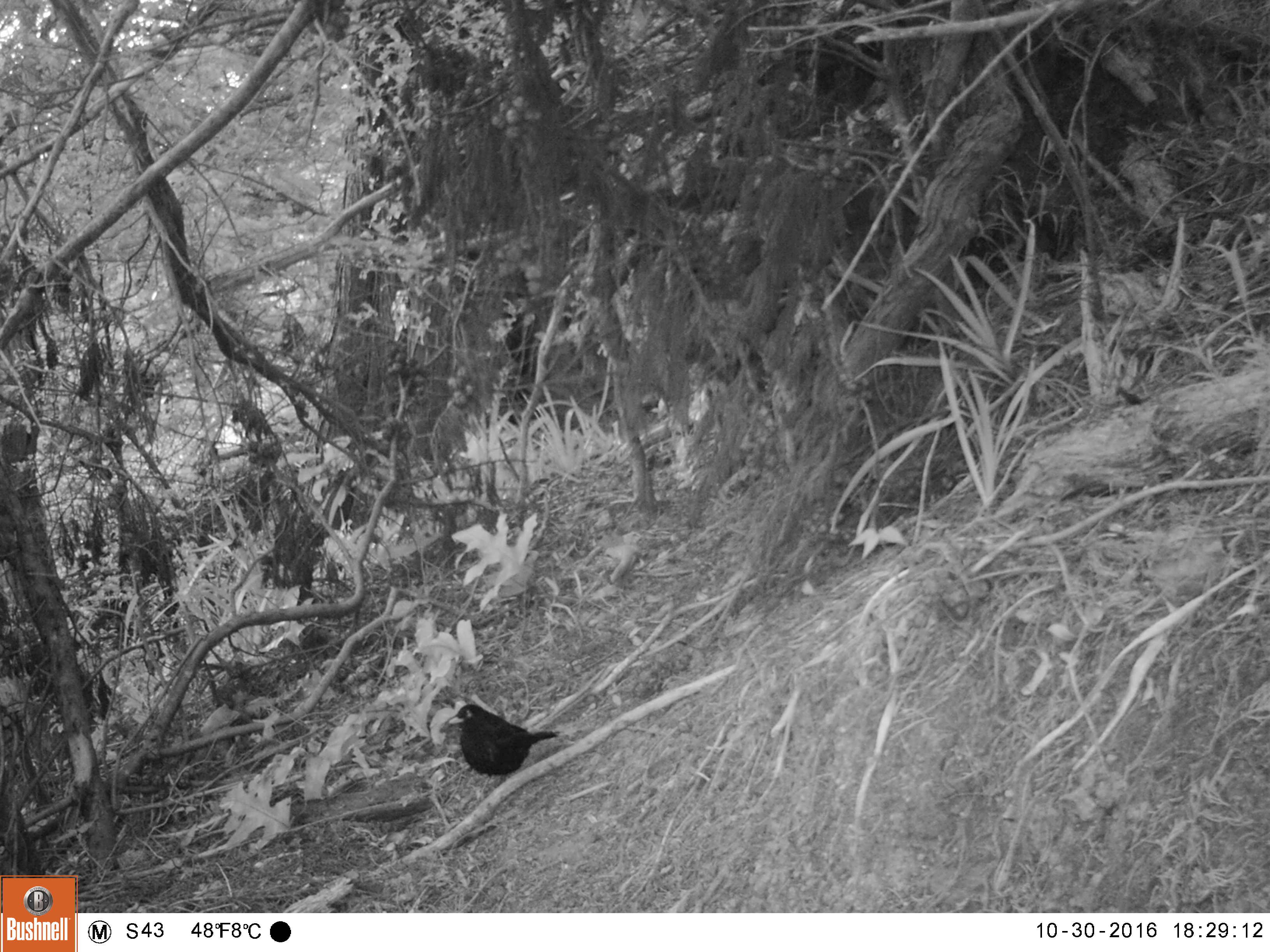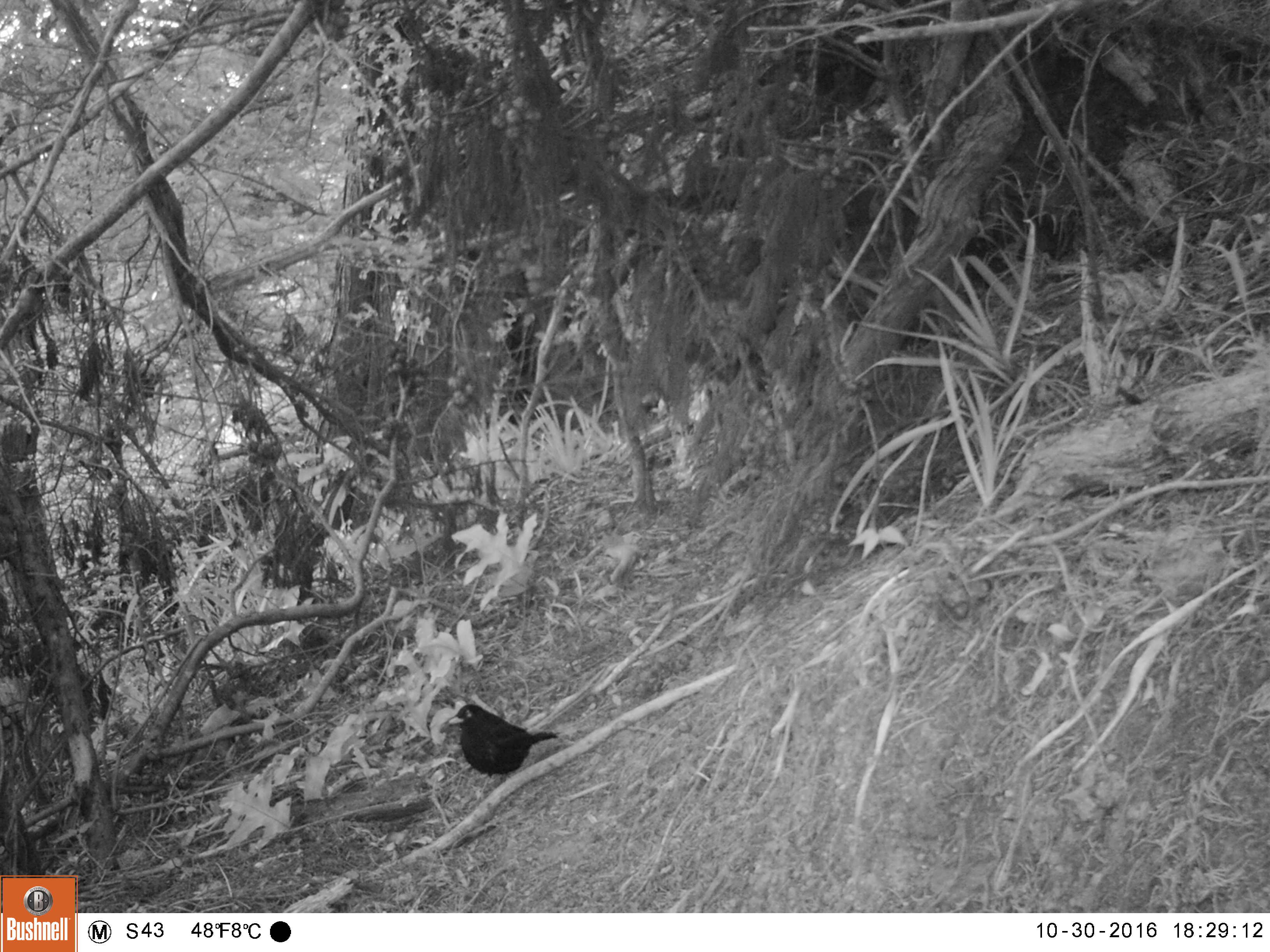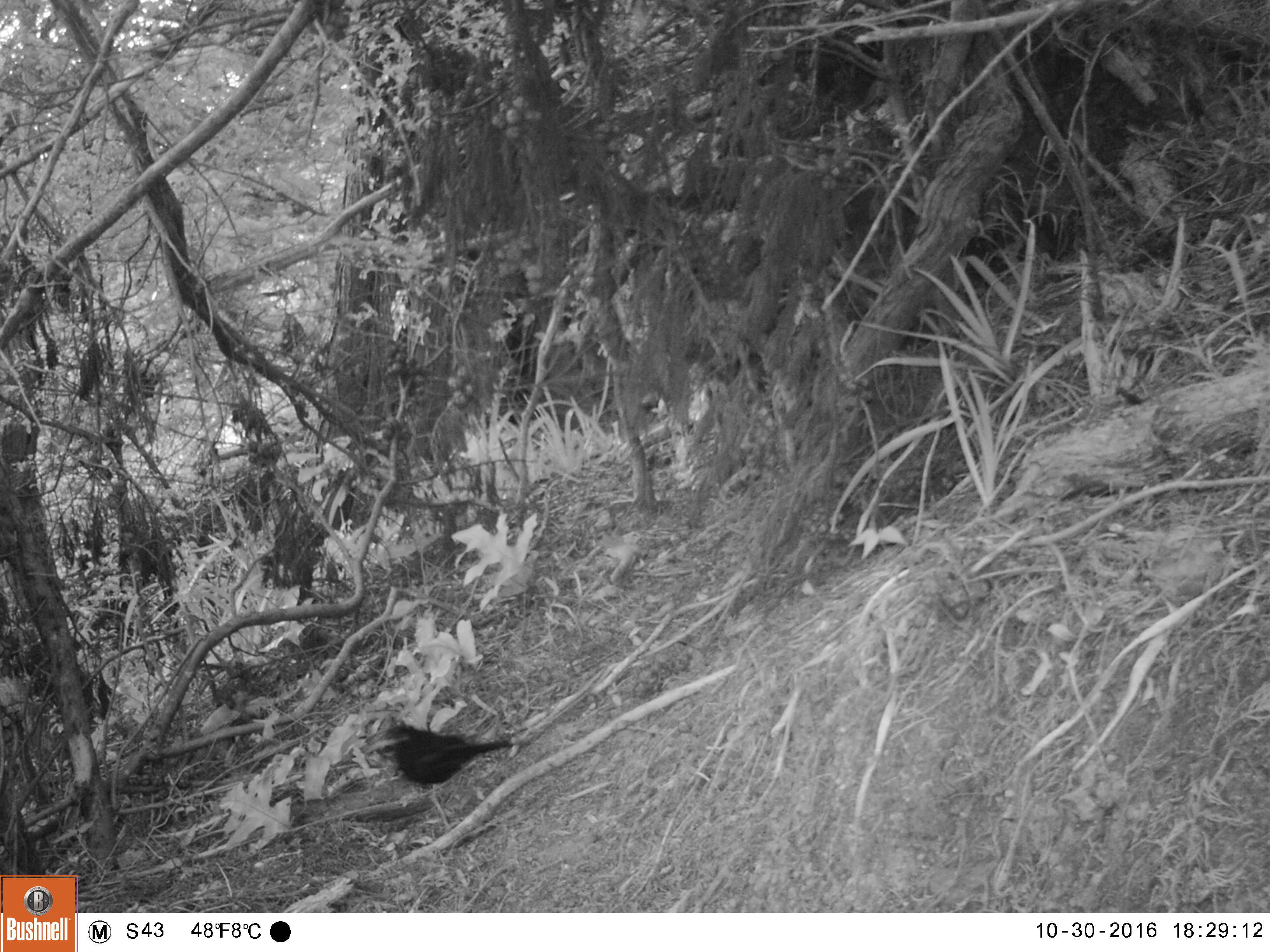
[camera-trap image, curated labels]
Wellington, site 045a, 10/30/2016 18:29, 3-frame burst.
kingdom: Animalia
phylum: Chordata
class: Aves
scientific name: Aves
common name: bird